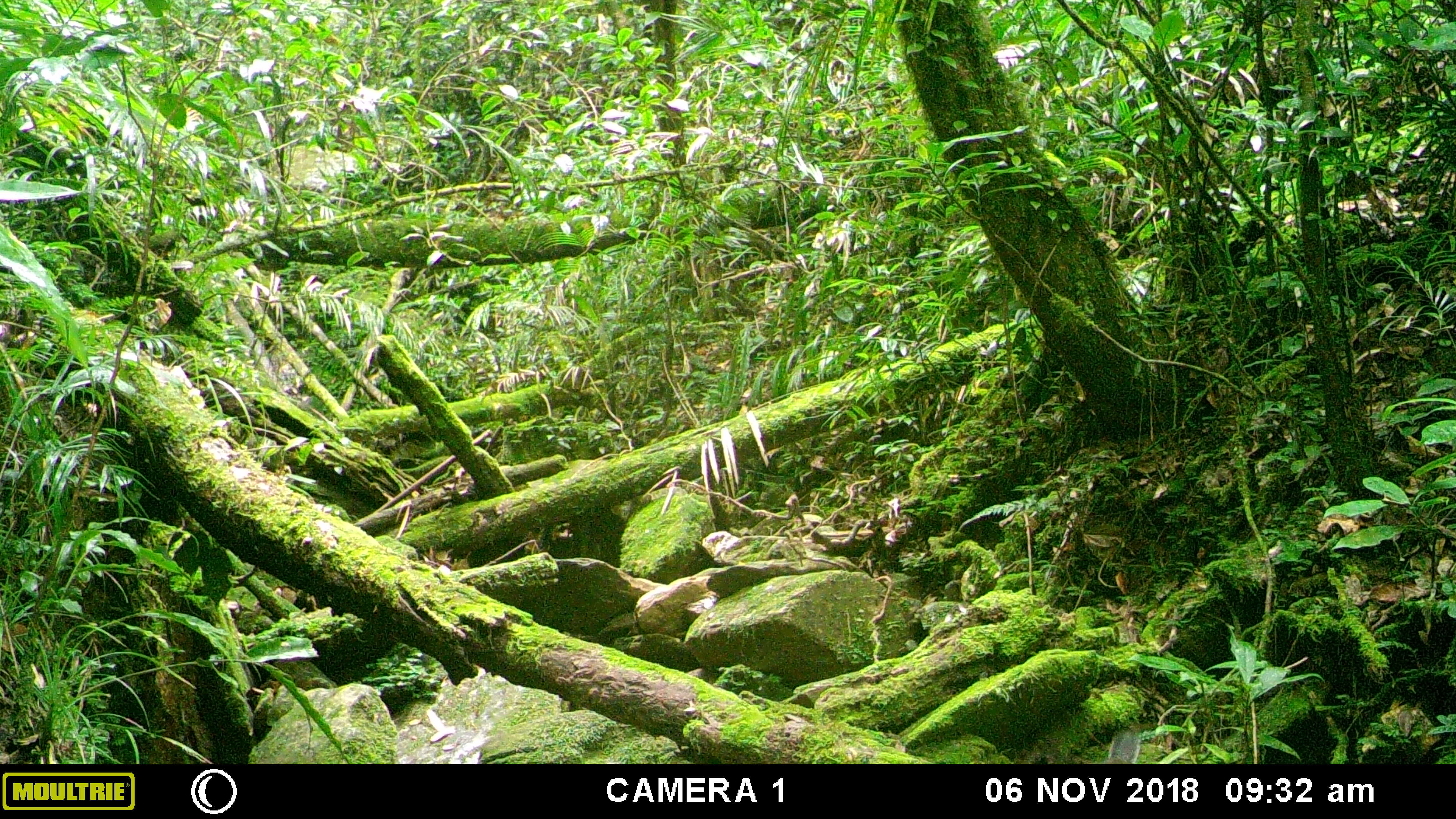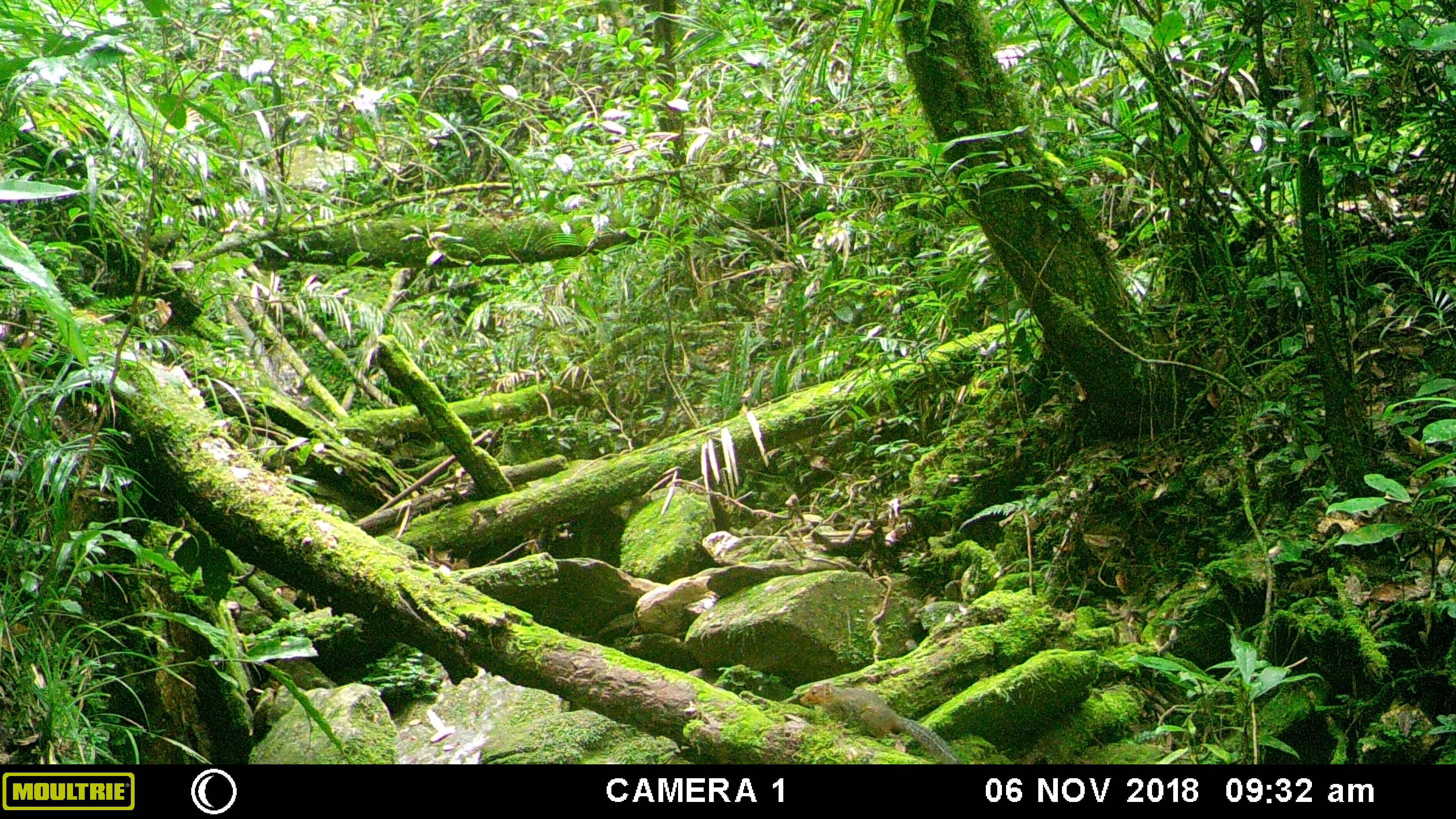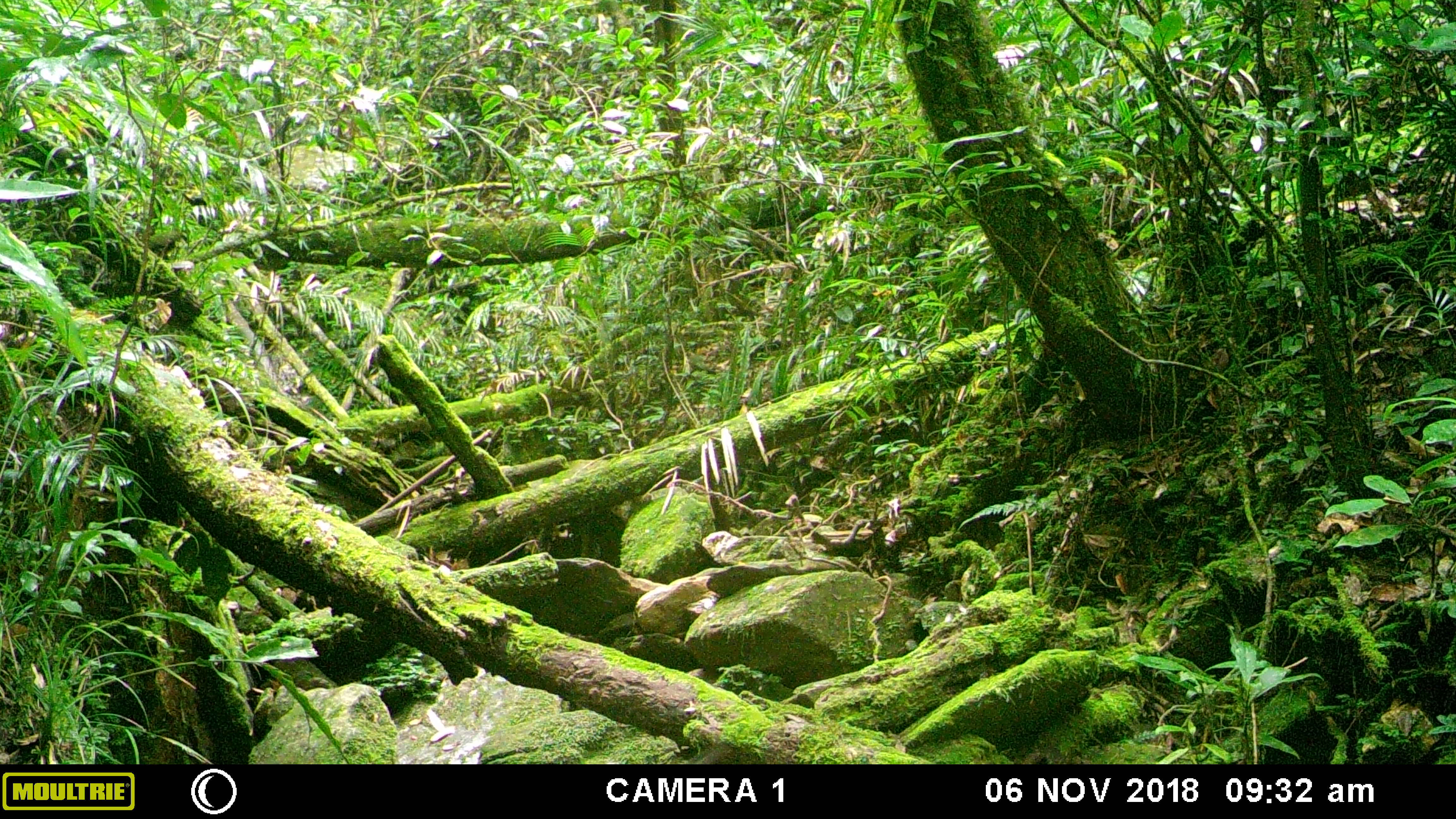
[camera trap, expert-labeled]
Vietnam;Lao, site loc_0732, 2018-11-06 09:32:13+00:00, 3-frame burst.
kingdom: Animalia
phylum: Chordata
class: Mammalia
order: Rodentia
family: Sciuridae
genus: Dremomys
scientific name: Dremomys rufigenis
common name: red-cheeked squirrel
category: red cheeked squirrel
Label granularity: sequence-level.